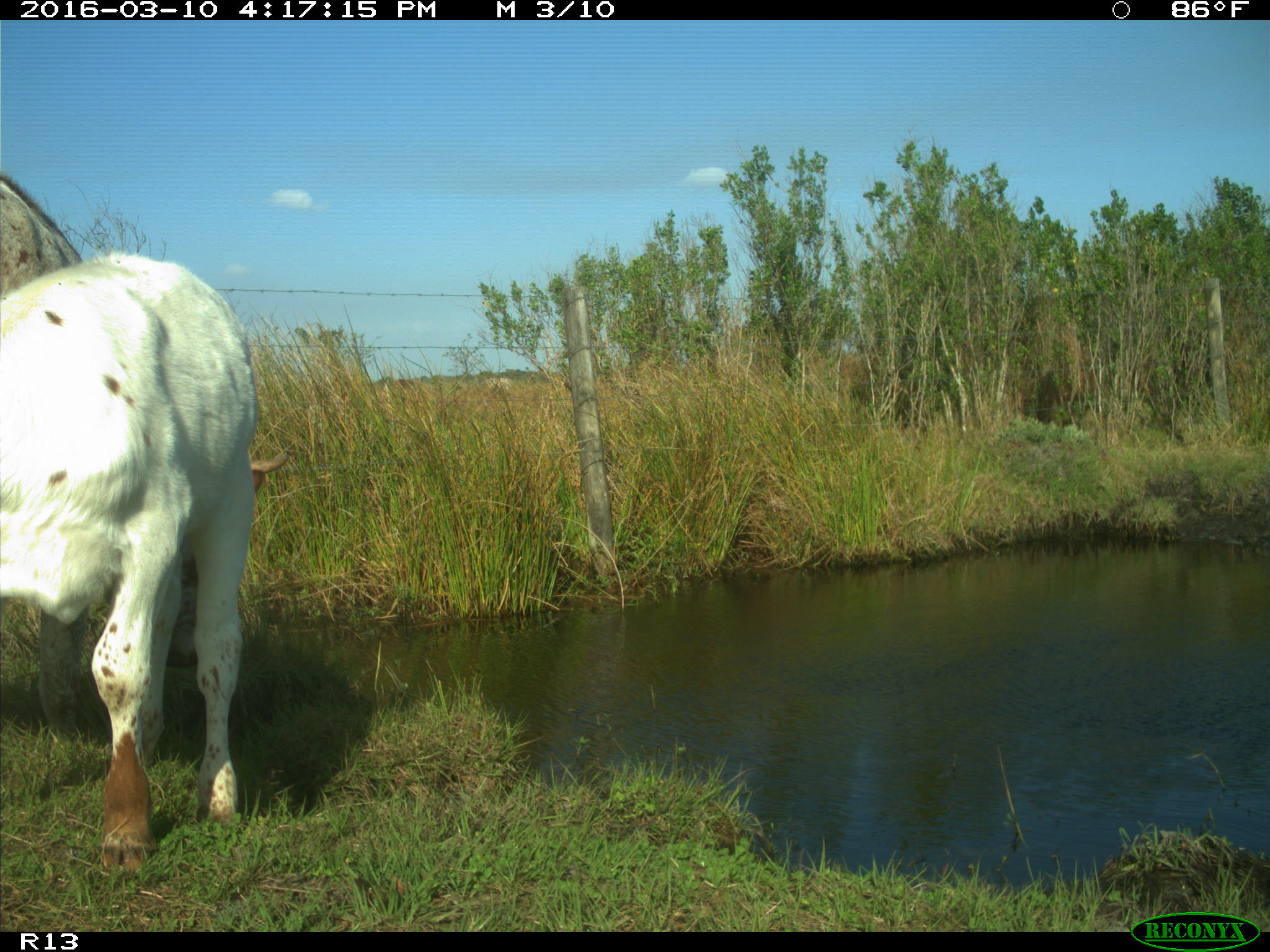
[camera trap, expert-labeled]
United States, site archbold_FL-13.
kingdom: Animalia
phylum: Chordata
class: Mammalia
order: Artiodactyla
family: Bovidae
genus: Bos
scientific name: Bos taurus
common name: domestic cow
Bos taurus (domestic cow).